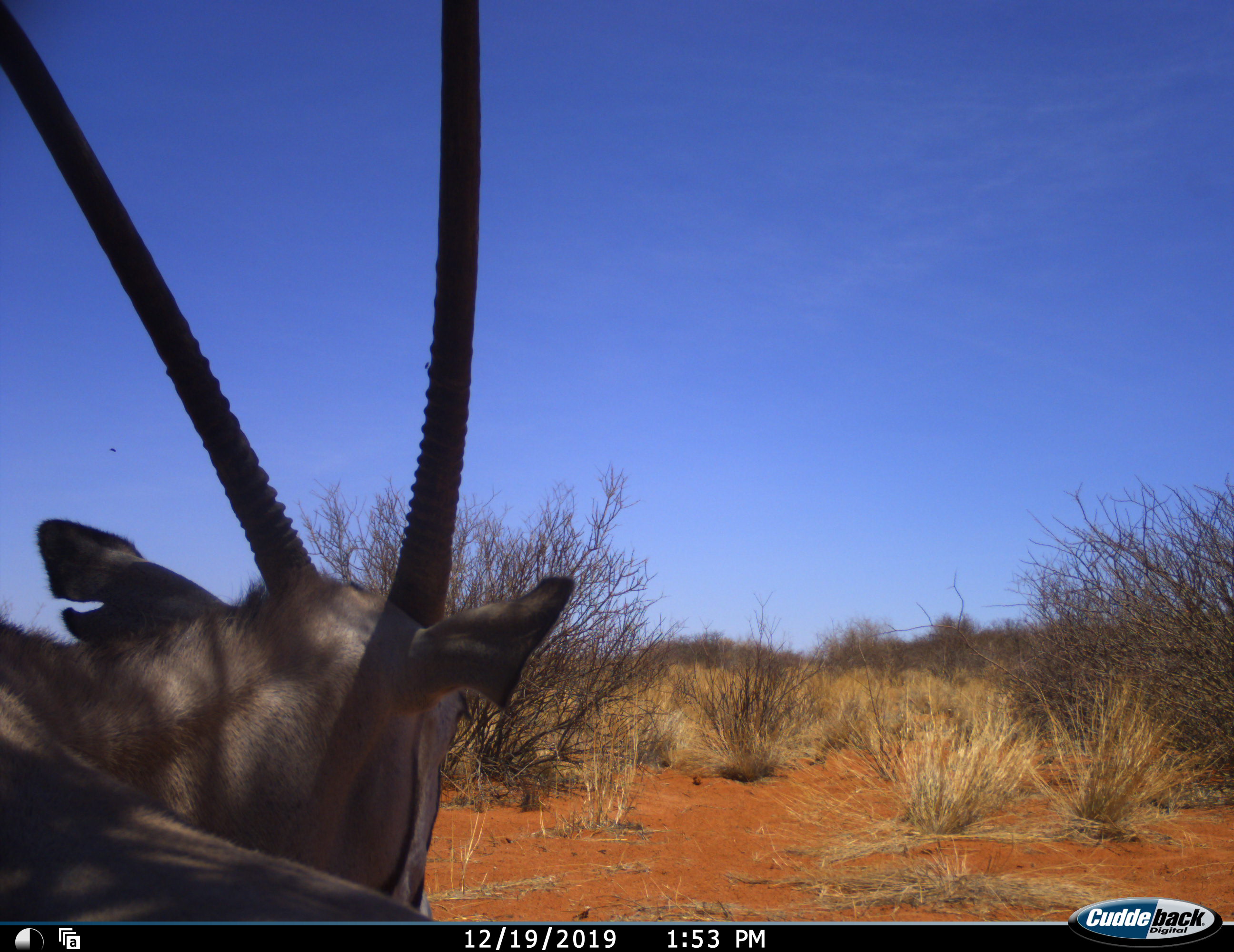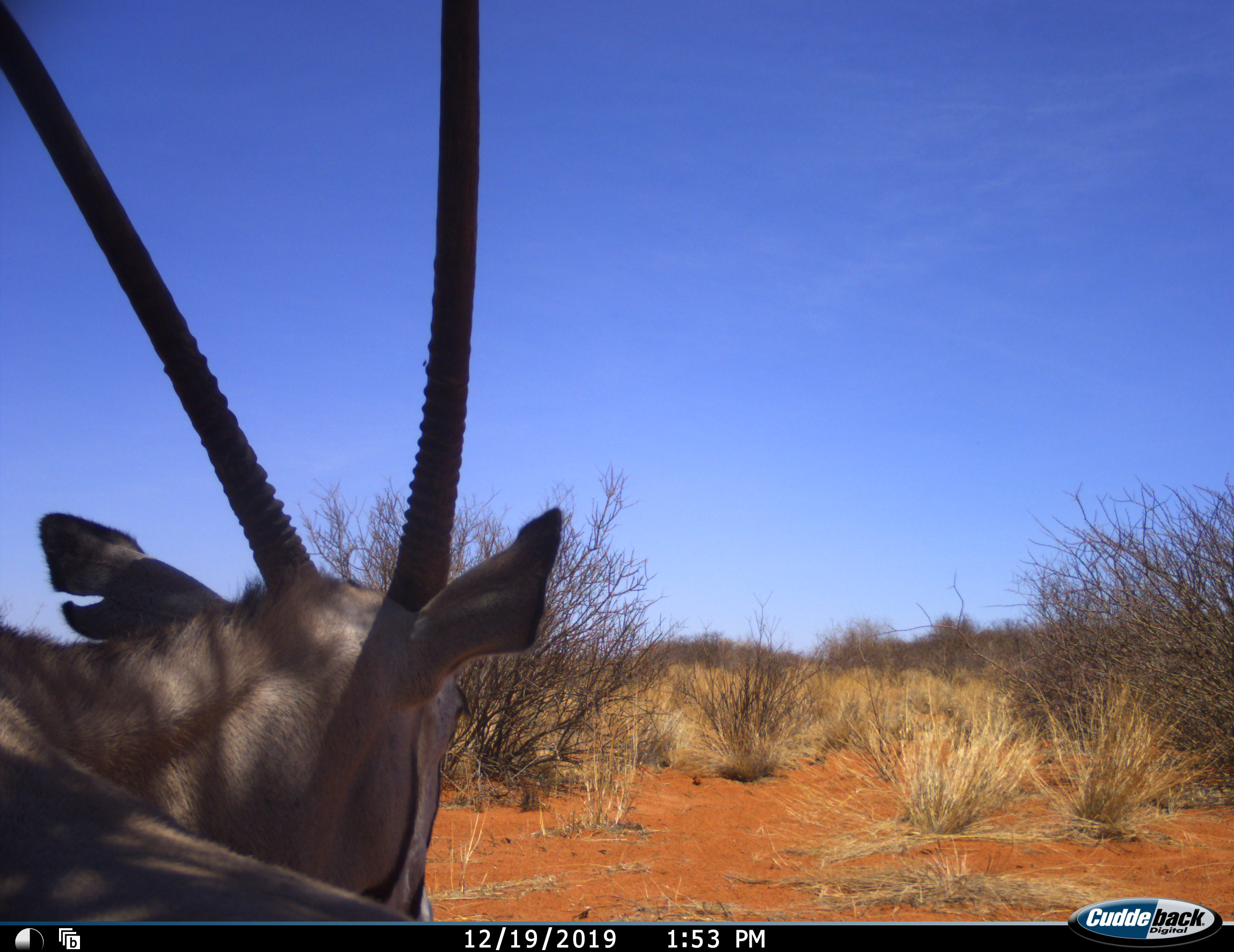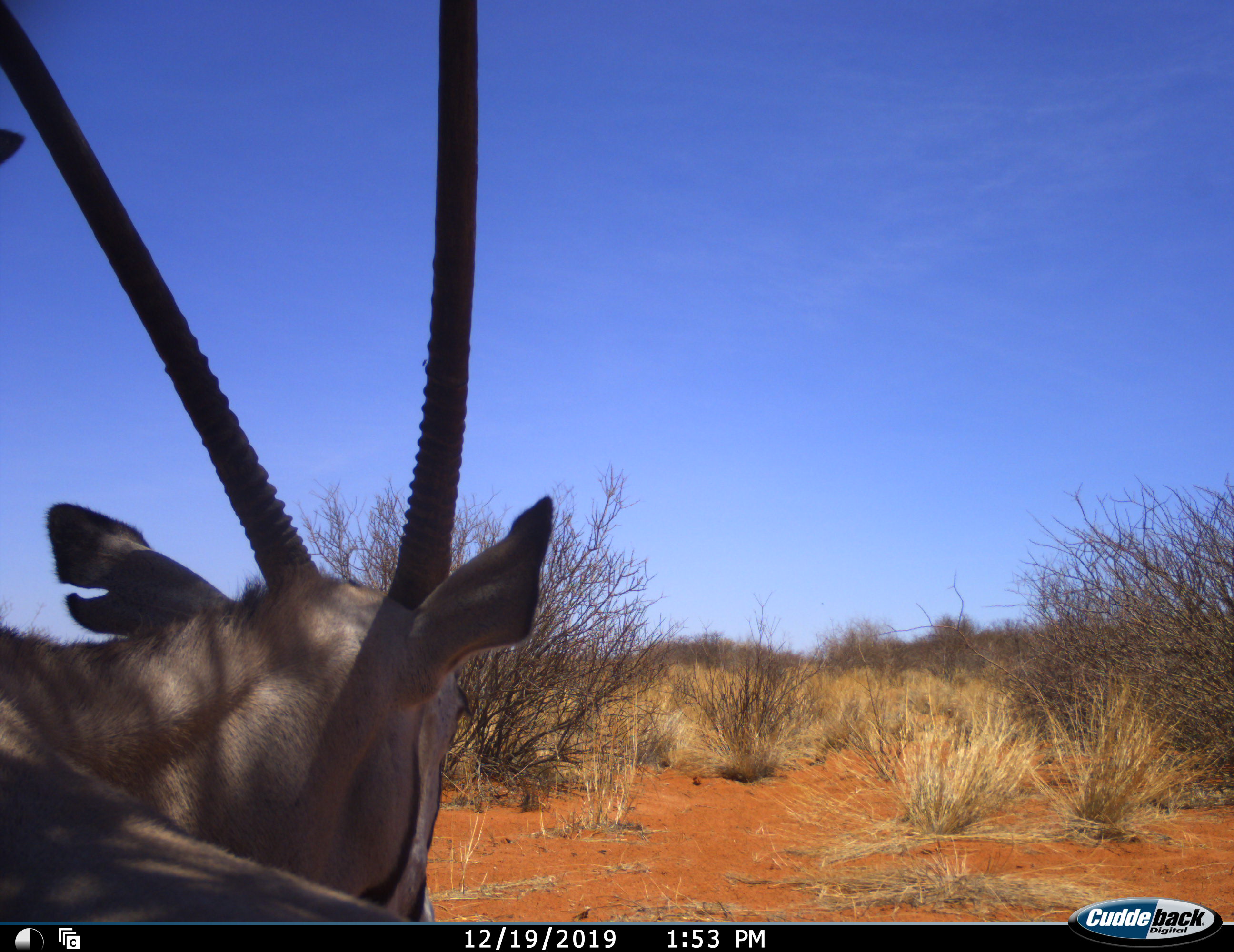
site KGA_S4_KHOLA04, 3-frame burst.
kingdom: Animalia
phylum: Chordata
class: Mammalia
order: Artiodactyla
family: Bovidae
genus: Oryx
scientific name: Oryx gazella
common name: gemsbok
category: oryx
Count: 1.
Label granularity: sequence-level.